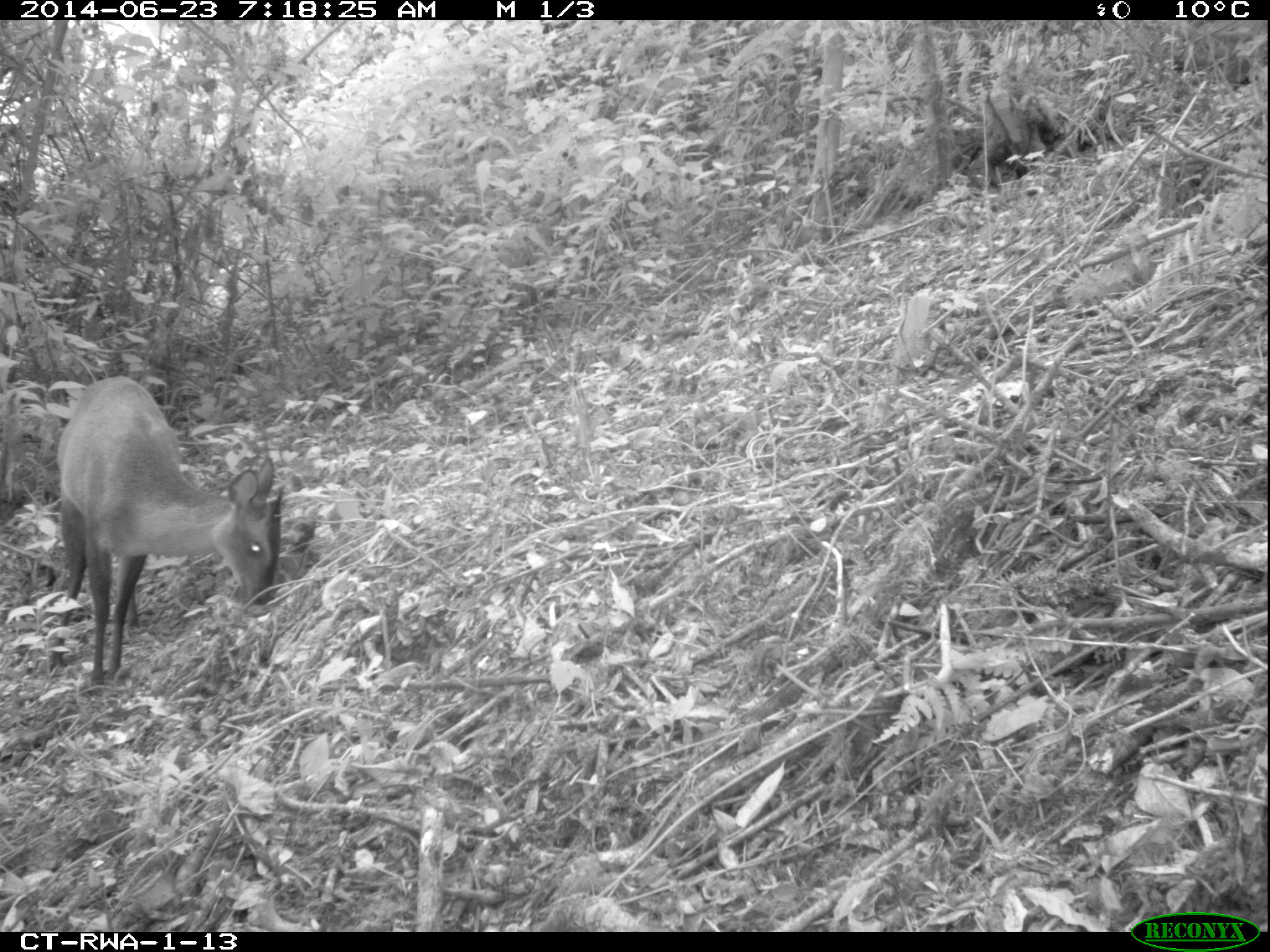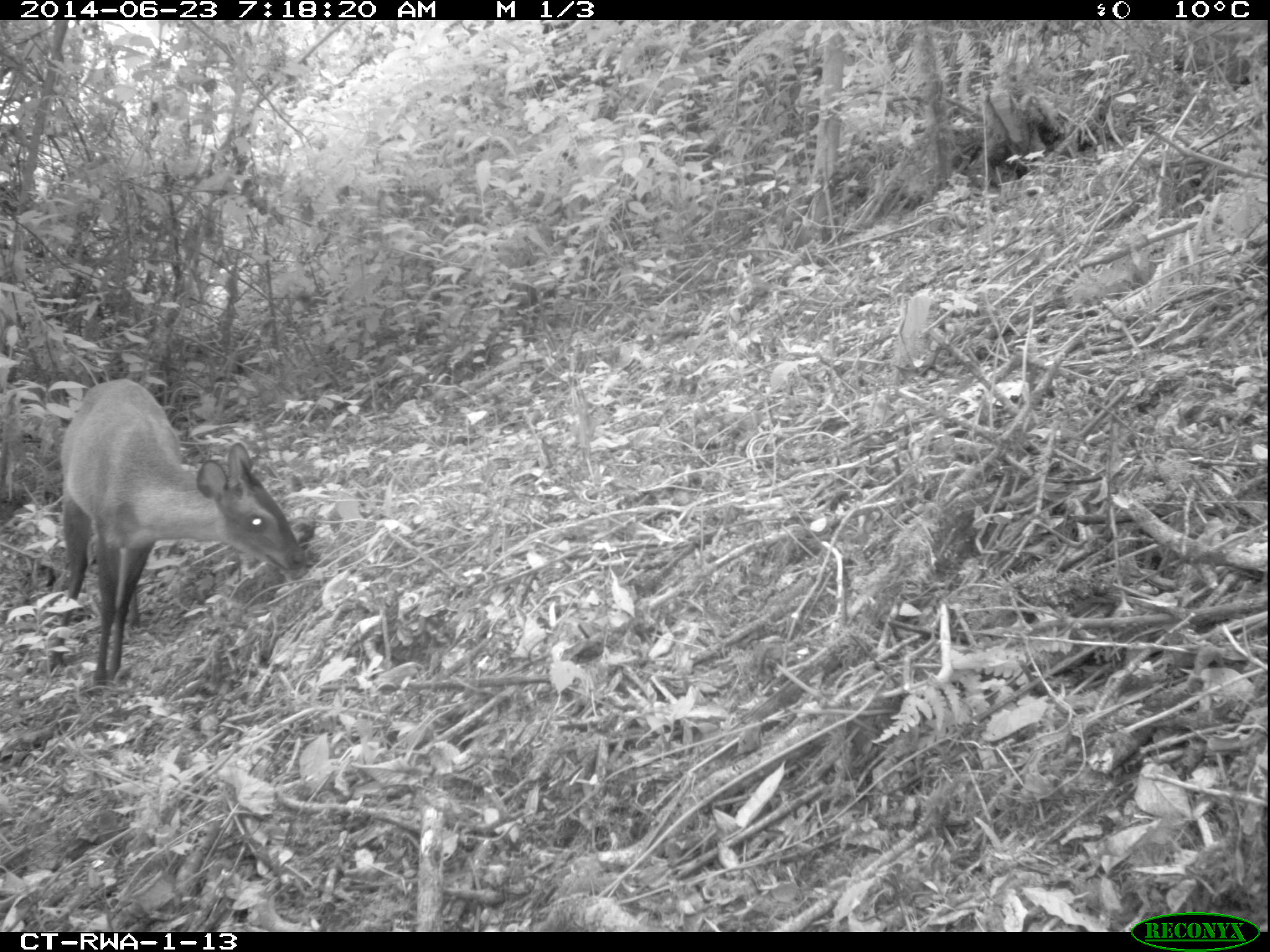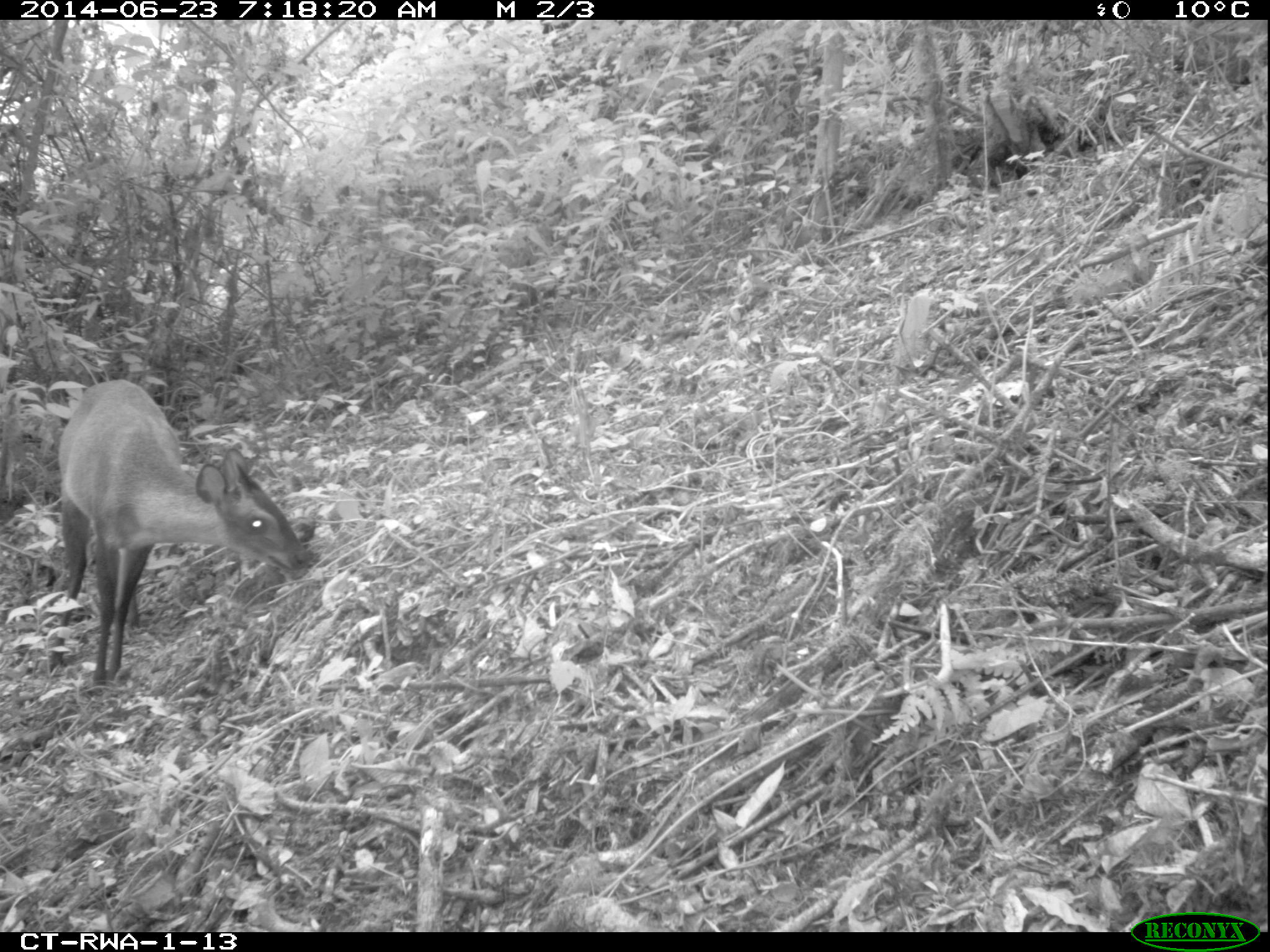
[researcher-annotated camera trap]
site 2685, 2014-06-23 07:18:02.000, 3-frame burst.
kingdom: Animalia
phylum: Chordata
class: Mammalia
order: Artiodactyla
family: Bovidae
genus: Cephalophus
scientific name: Cephalophus nigrifrons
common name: black-fronted duiker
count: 1